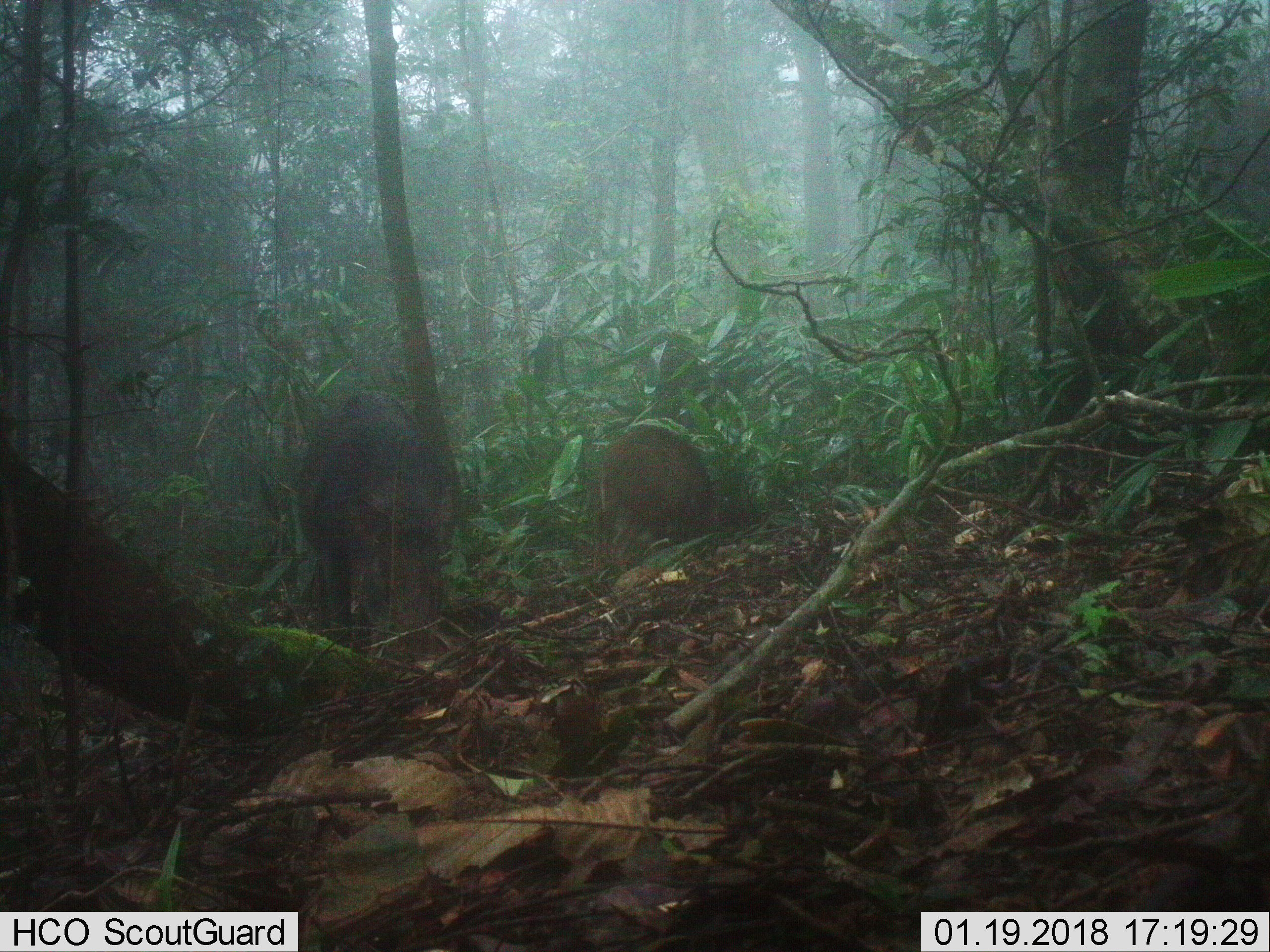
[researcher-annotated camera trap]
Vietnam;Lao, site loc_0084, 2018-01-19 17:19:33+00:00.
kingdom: Animalia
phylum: Chordata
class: Mammalia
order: Artiodactyla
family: Suidae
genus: Sus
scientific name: Sus scrofa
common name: eurasian wild pig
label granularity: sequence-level